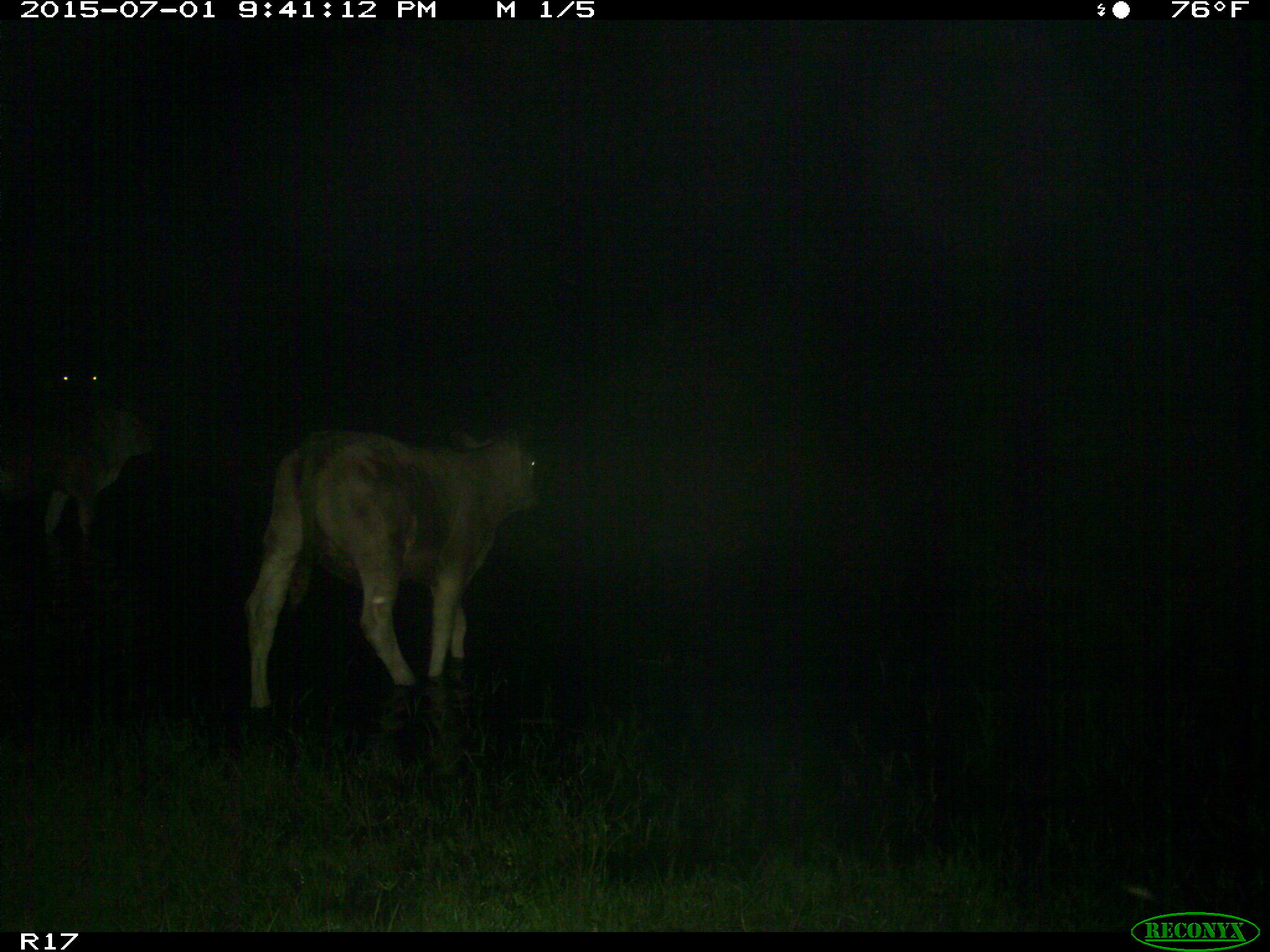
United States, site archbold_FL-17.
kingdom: Animalia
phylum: Chordata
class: Mammalia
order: Artiodactyla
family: Bovidae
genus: Bos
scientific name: Bos taurus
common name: domestic cow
Bos taurus (domestic cow).